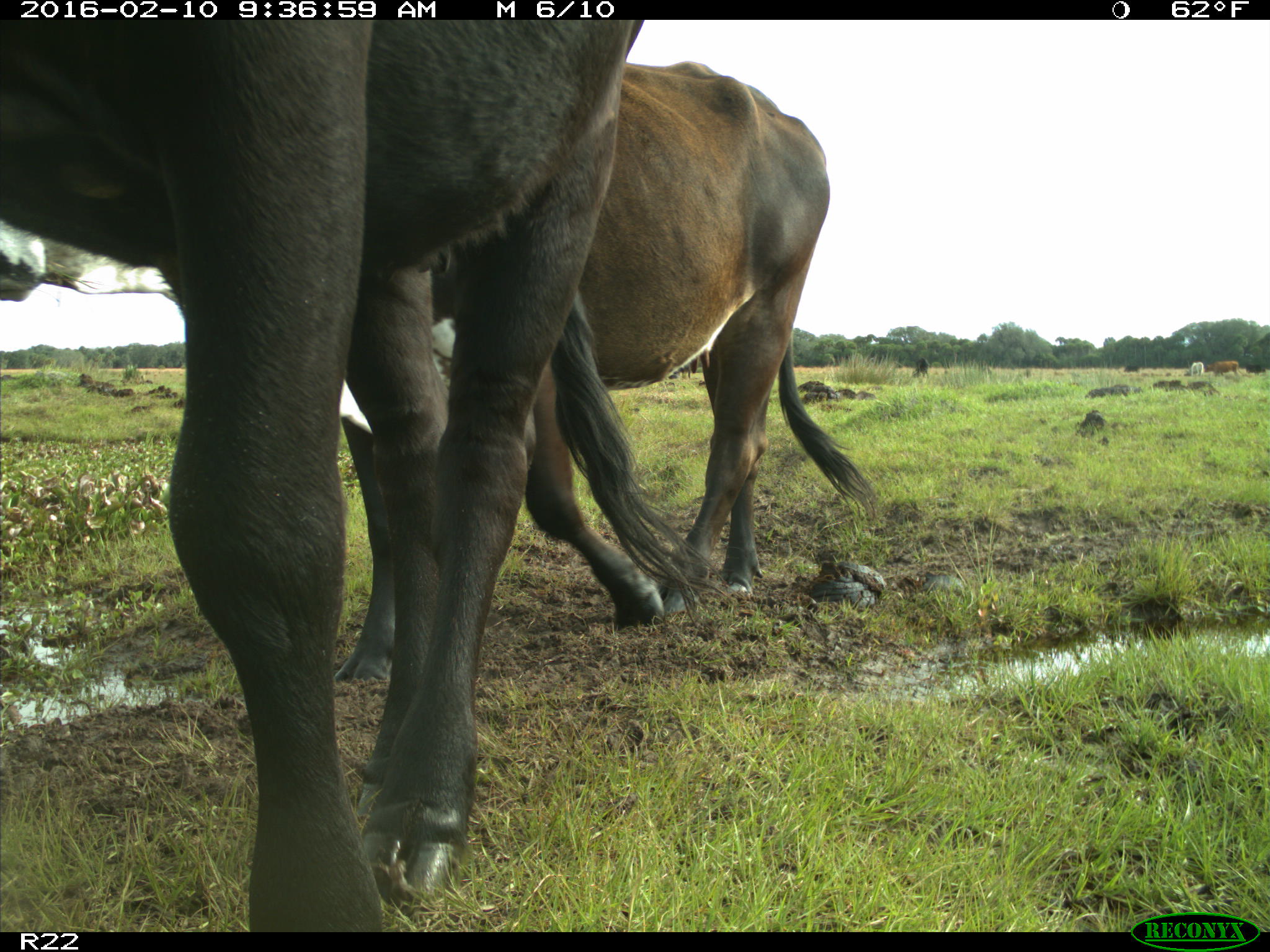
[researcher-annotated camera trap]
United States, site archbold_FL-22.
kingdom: Animalia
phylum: Chordata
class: Mammalia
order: Artiodactyla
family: Bovidae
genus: Bos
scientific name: Bos taurus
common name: domestic cow